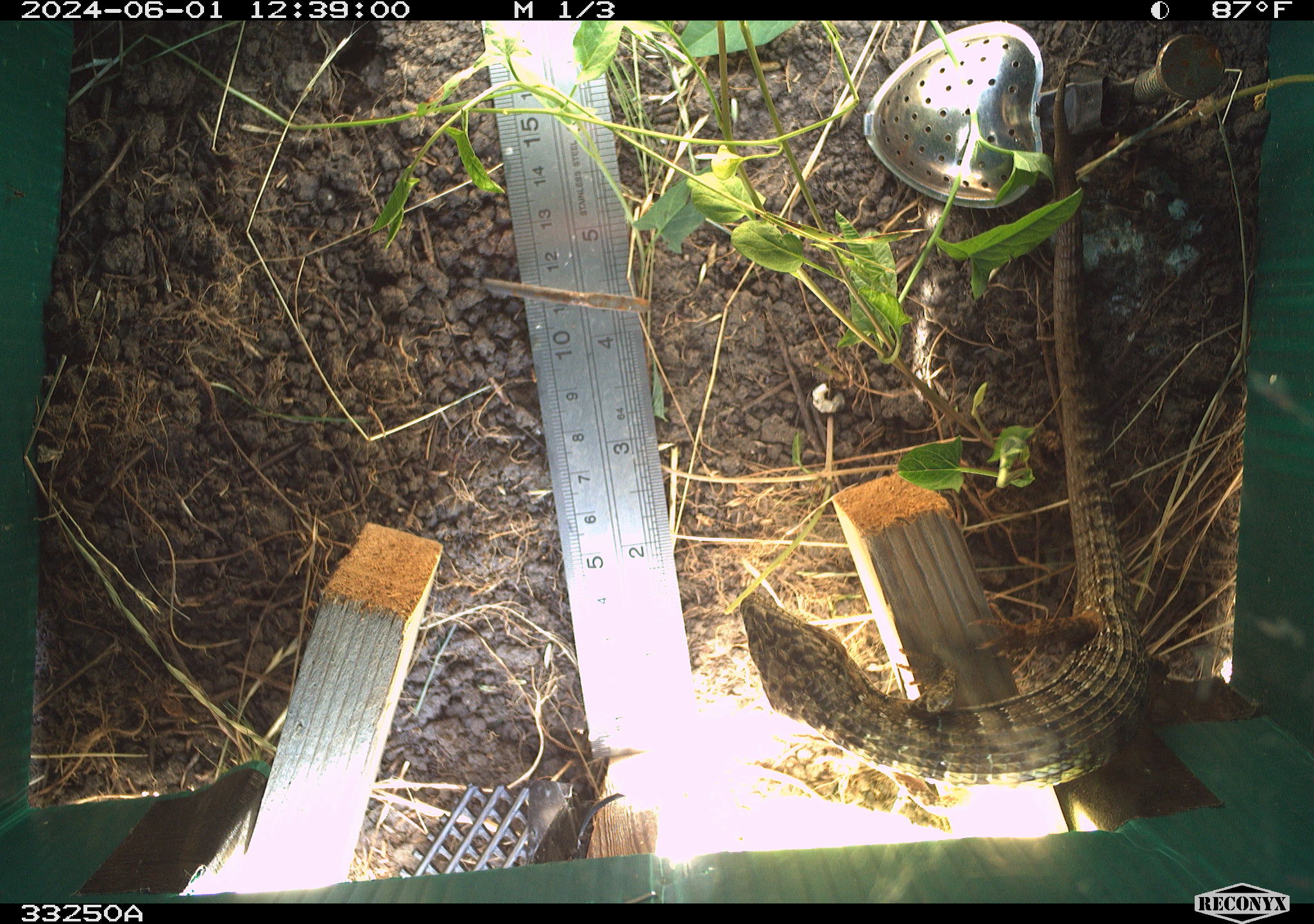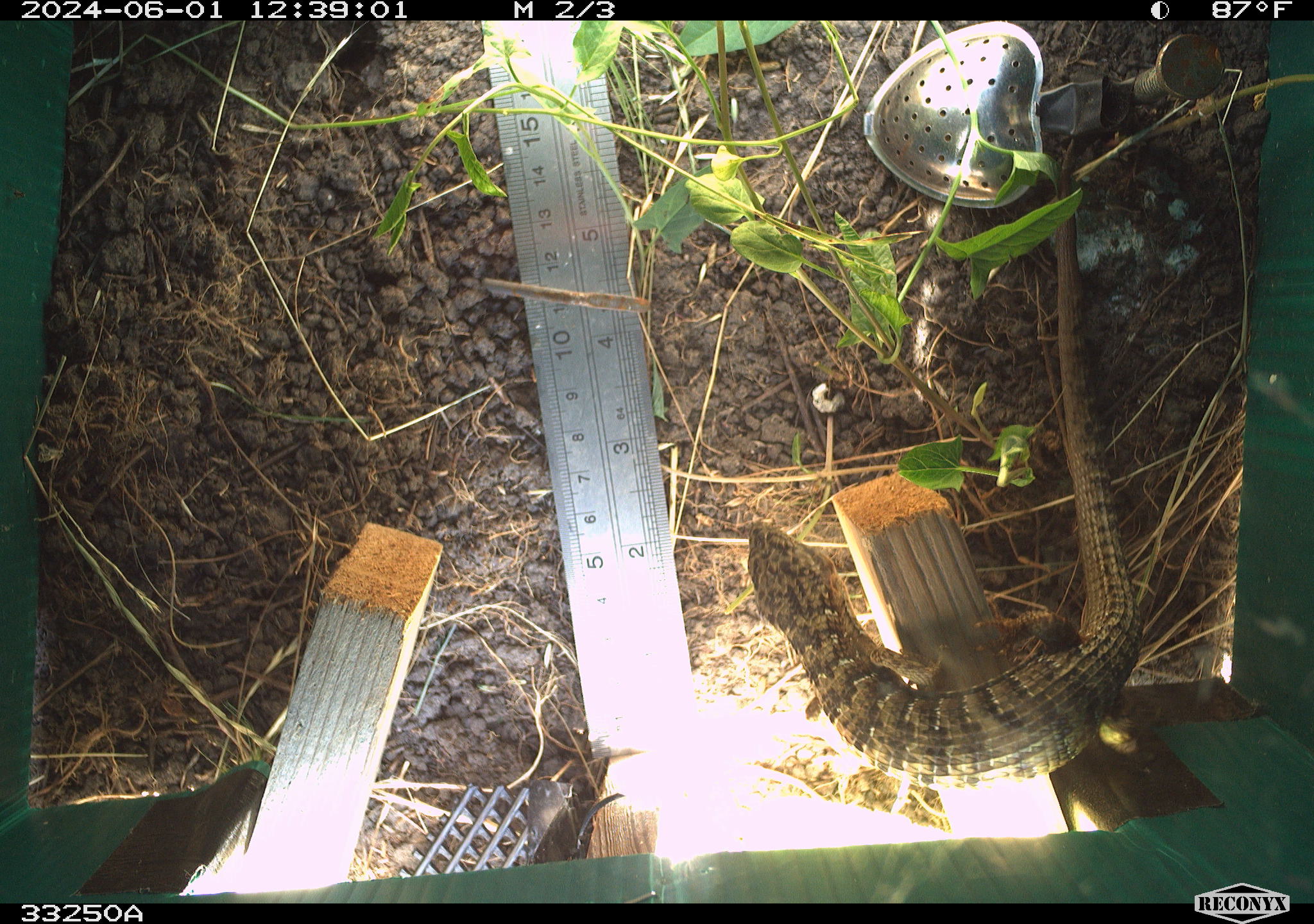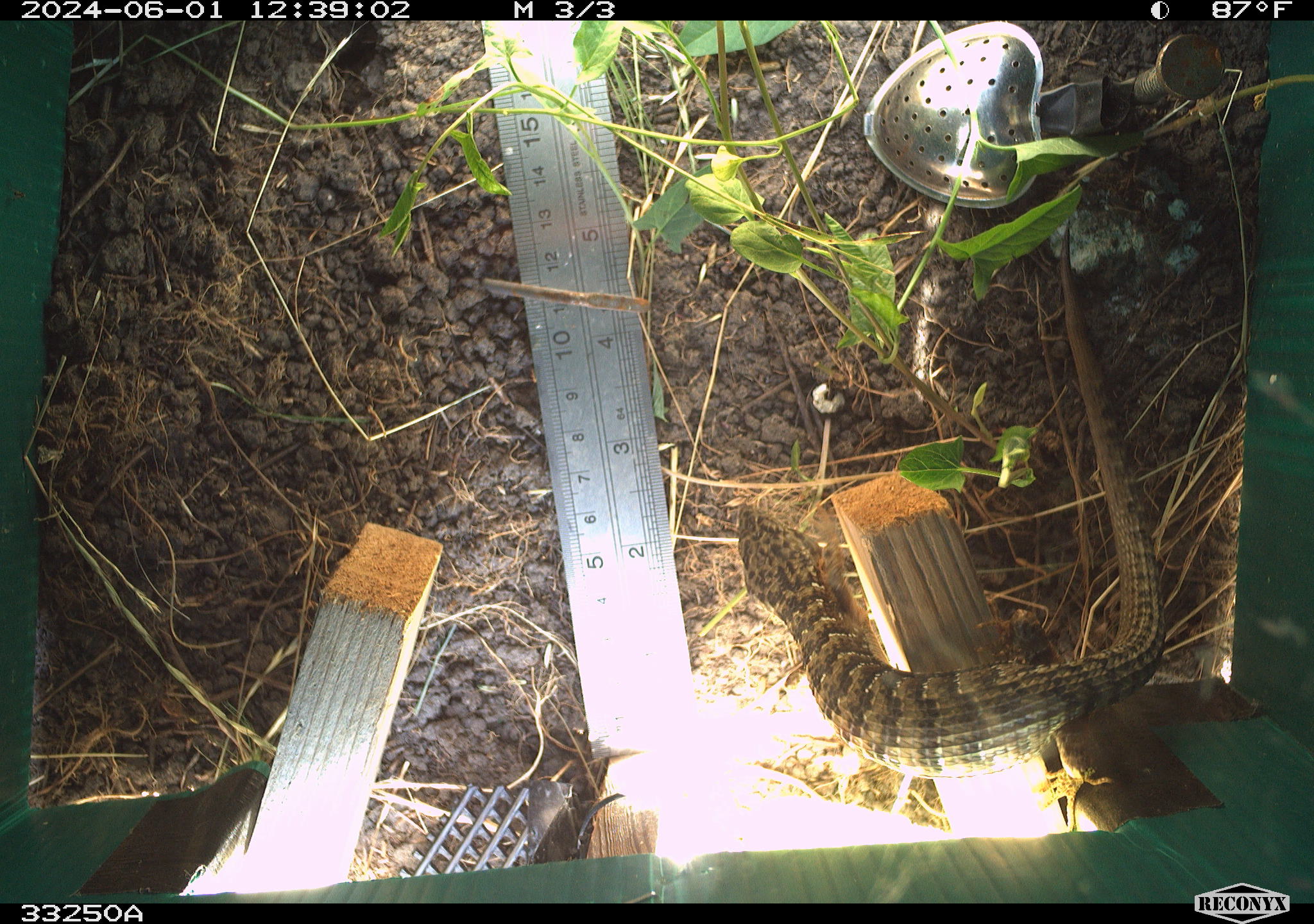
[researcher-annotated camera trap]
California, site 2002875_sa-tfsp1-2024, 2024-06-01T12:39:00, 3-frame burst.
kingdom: Animalia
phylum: Chordata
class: Reptilia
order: Squamata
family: Anguidae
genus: Elgaria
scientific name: Elgaria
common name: alligator lizards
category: elgaria species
Elgaria species (alligator lizards) (Elgaria).